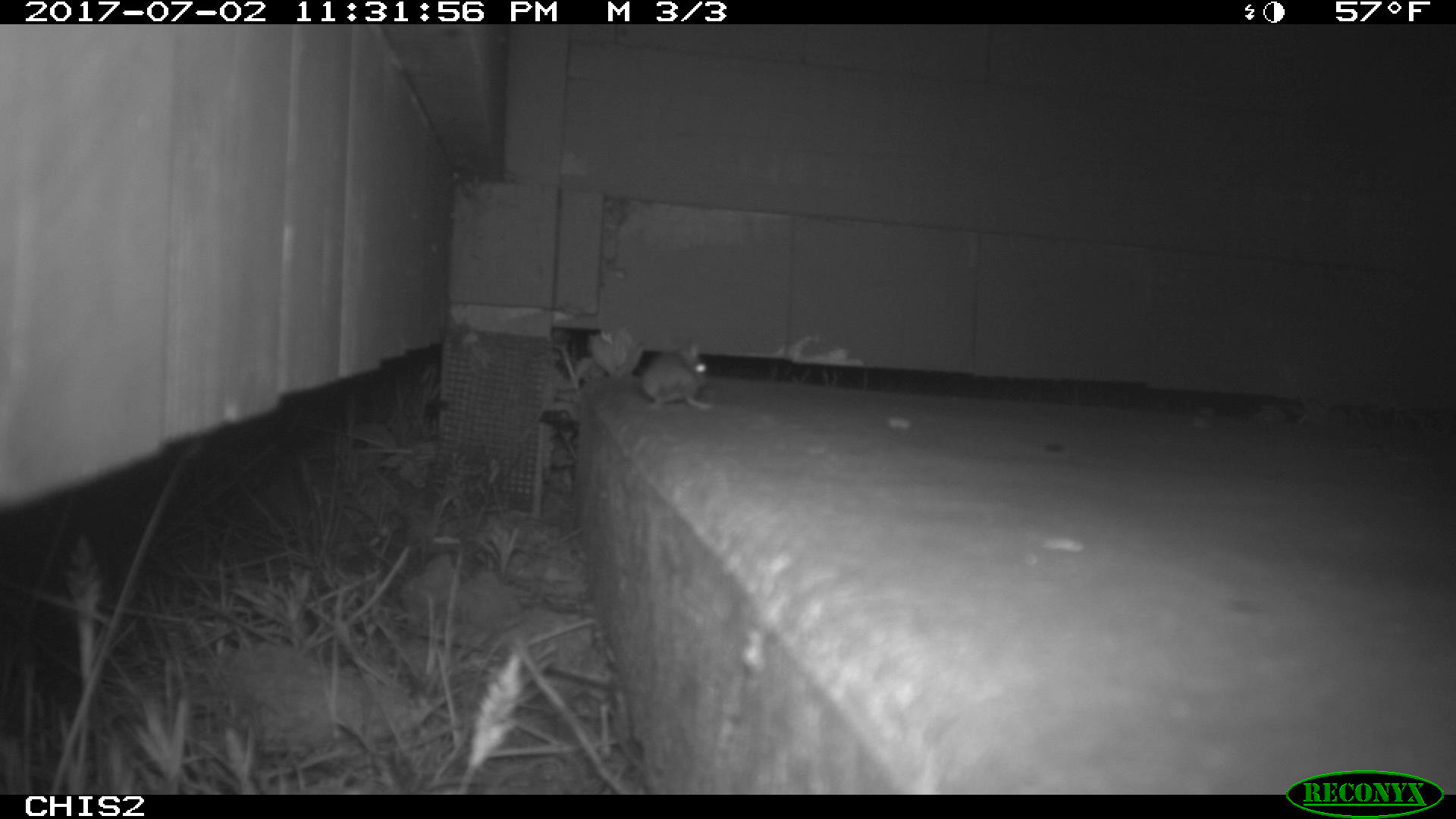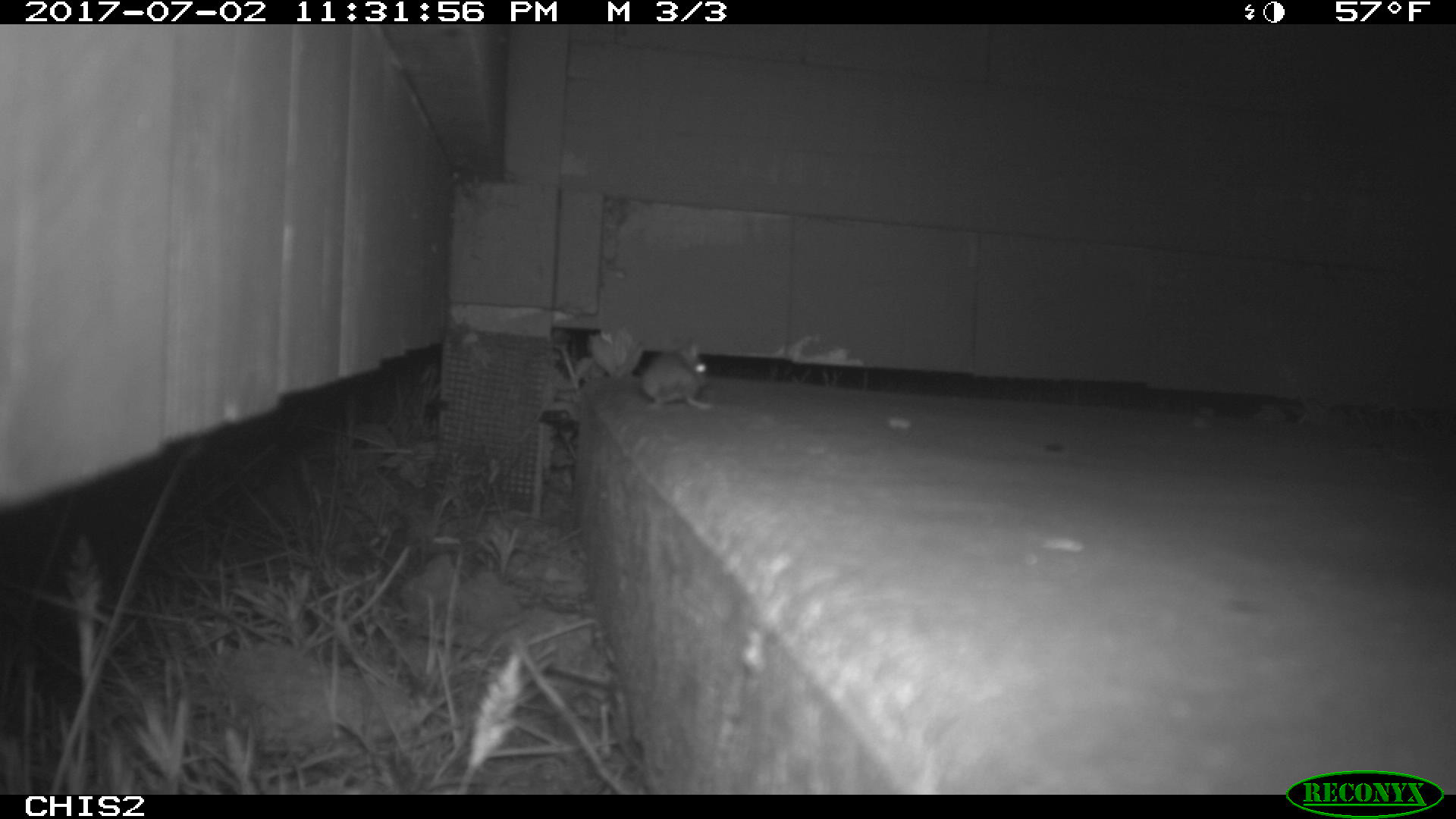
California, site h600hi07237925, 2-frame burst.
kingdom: Animalia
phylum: Chordata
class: Mammalia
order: Rodentia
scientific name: Rodentia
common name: rodent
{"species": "rodent (Rodentia)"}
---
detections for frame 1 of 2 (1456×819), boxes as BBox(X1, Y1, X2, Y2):
rodent: BBox(642, 339, 711, 411)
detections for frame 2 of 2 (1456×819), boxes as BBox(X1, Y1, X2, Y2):
rodent: BBox(640, 339, 714, 407)